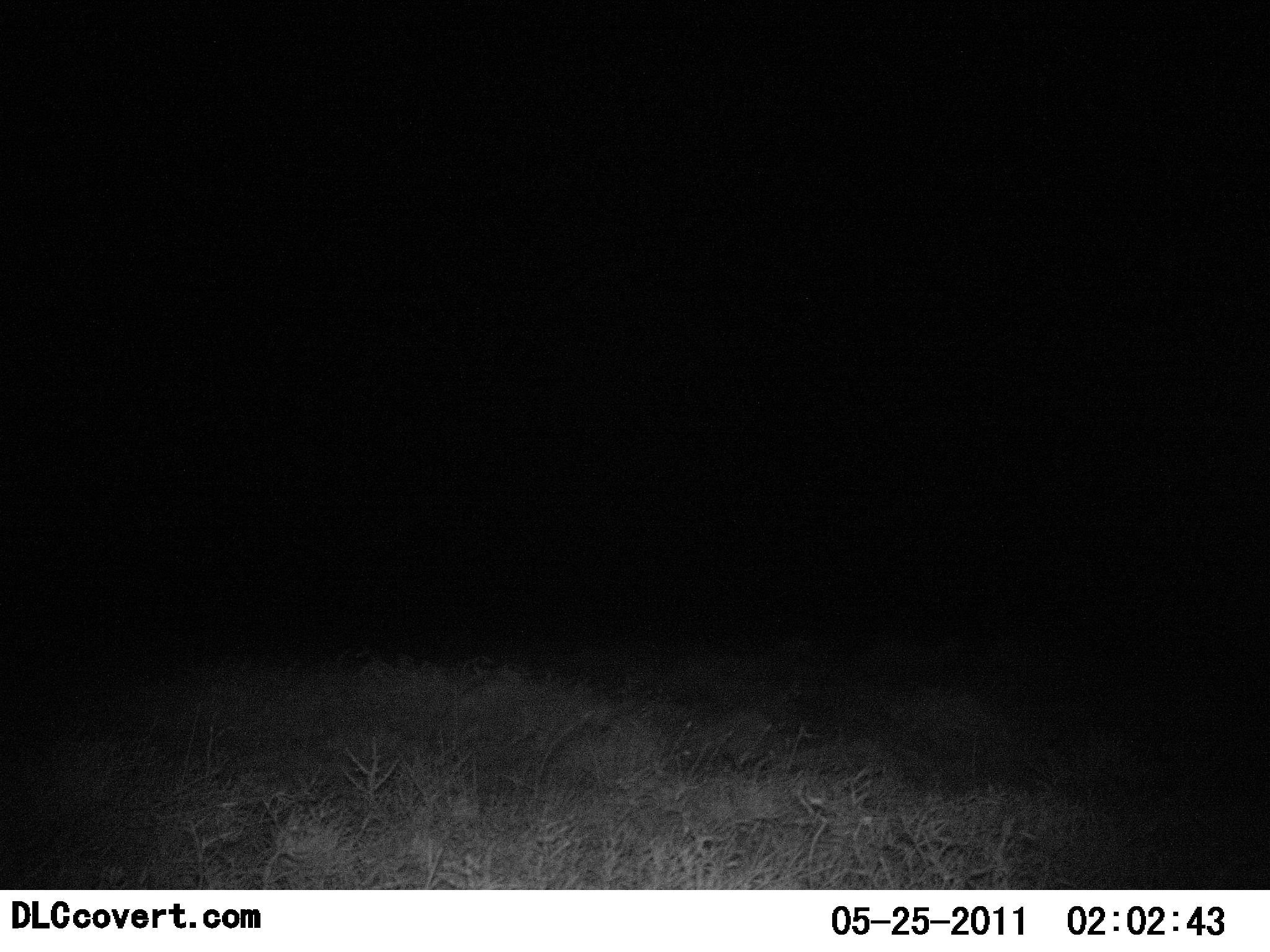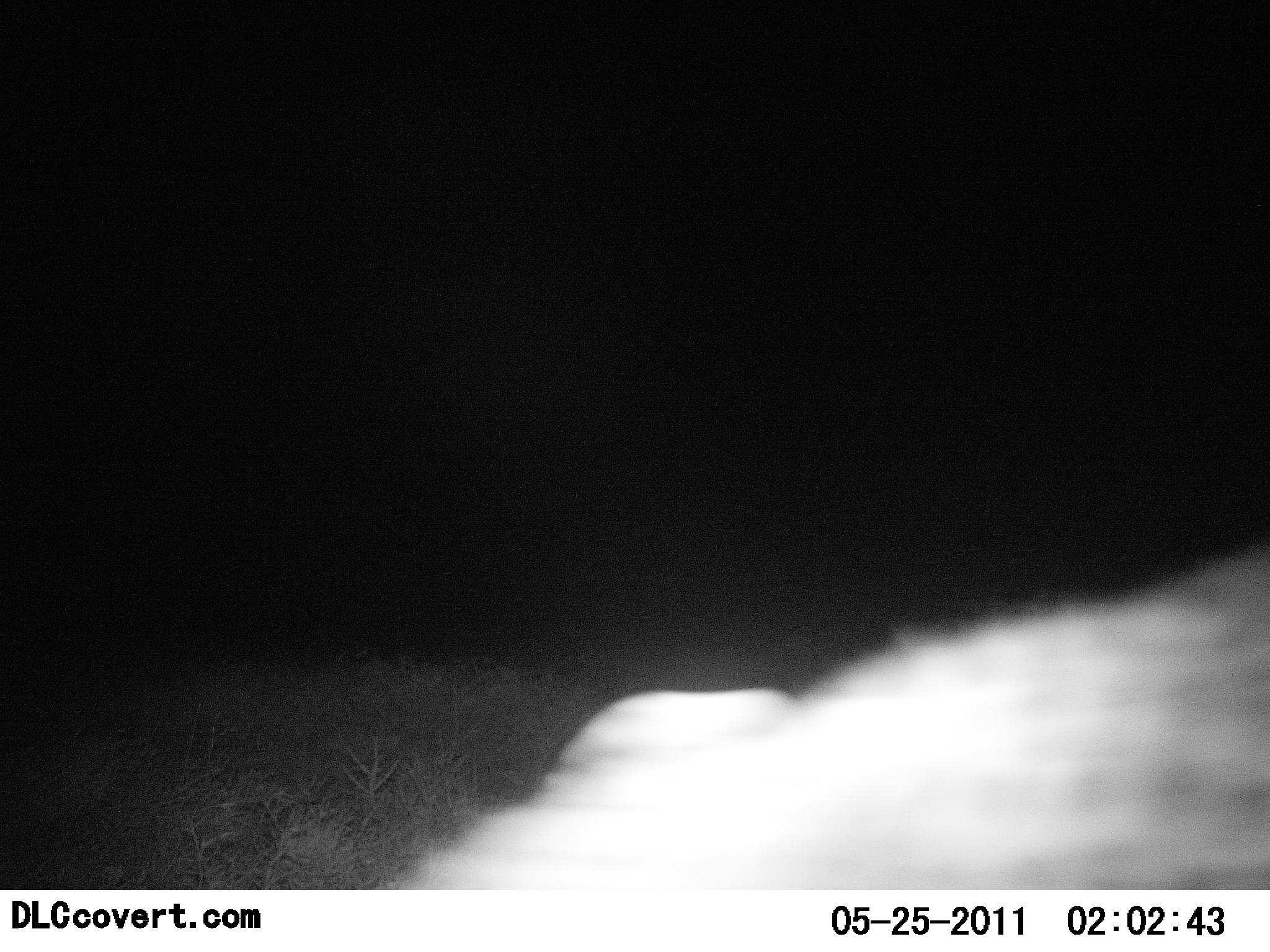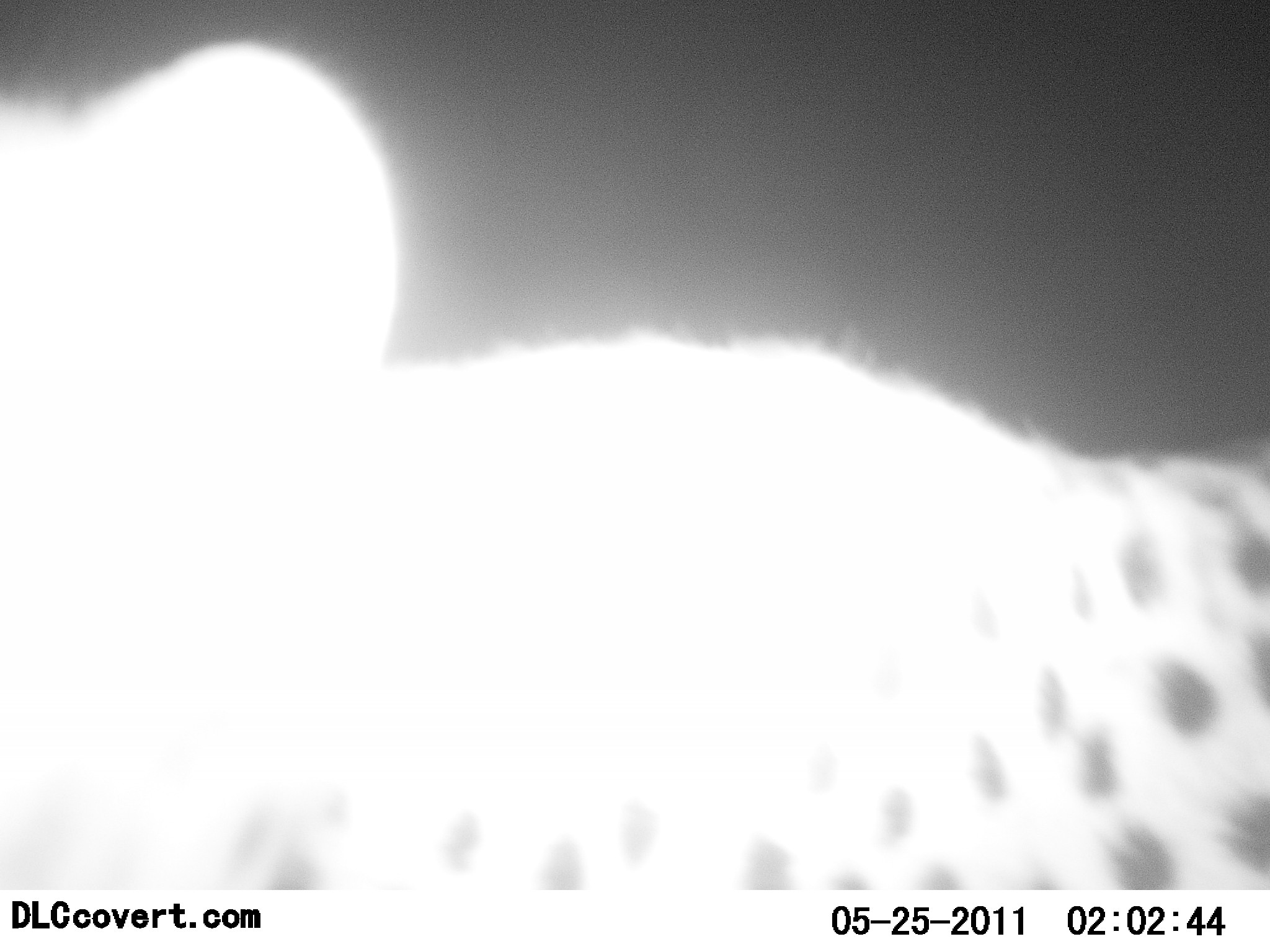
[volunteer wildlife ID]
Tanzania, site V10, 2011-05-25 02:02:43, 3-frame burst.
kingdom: Animalia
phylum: Chordata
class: Mammalia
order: Carnivora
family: Felidae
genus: Acinonyx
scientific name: Acinonyx jubatus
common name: cheetah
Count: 1.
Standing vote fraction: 0%.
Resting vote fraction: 0%.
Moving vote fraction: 100%.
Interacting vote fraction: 0%.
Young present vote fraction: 0%.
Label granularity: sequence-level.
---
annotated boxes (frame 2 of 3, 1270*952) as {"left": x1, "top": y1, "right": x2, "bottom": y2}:
animal: {"left": 373, "top": 534, "right": 1270, "bottom": 889}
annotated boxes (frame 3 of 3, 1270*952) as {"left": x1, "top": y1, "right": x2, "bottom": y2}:
animal: {"left": 1, "top": 40, "right": 1270, "bottom": 887}